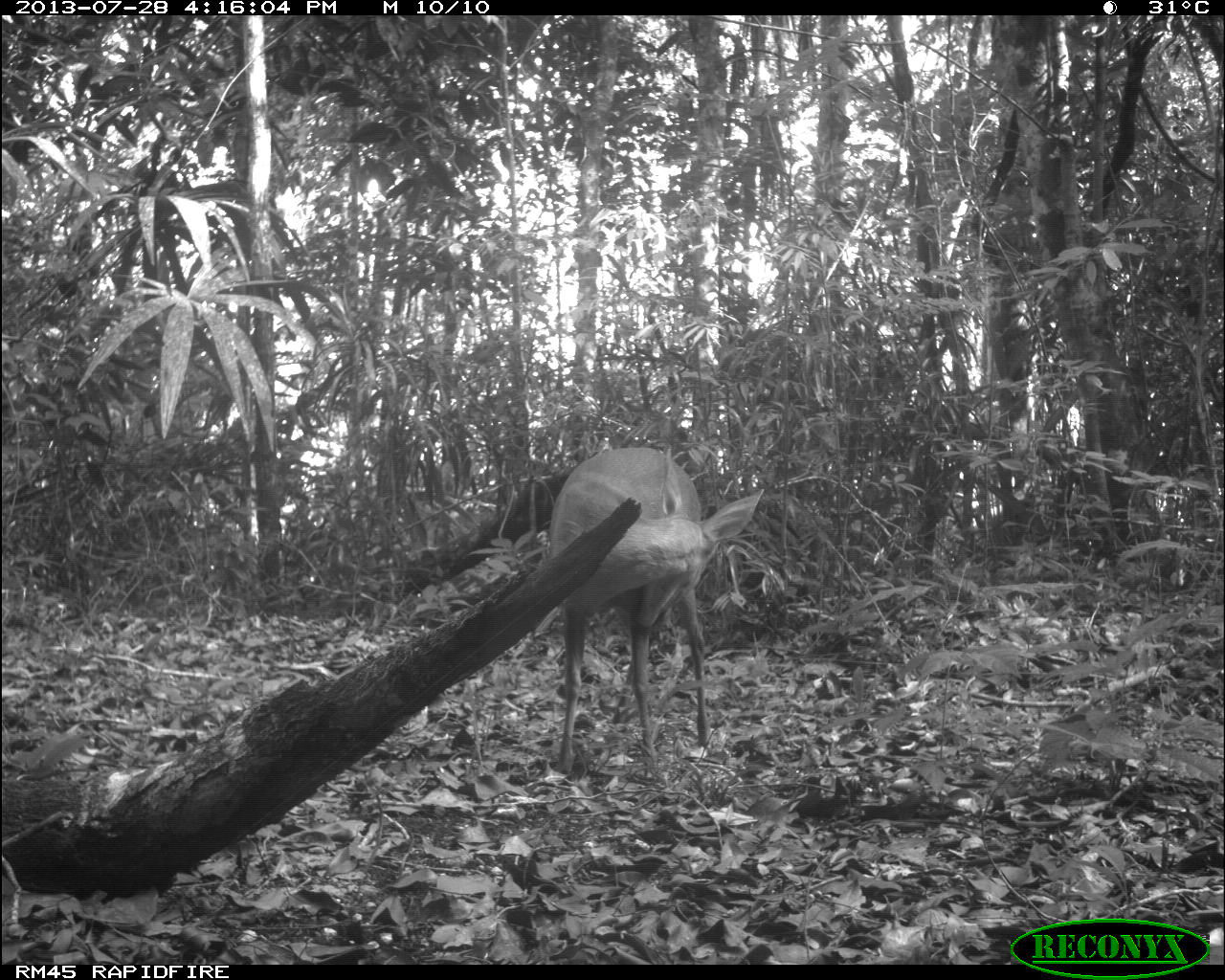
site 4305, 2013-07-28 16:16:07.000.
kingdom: Animalia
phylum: Chordata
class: Mammalia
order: Artiodactyla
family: Cervidae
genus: Mazama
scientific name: Mazama temama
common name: central american red brocket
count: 1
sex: male